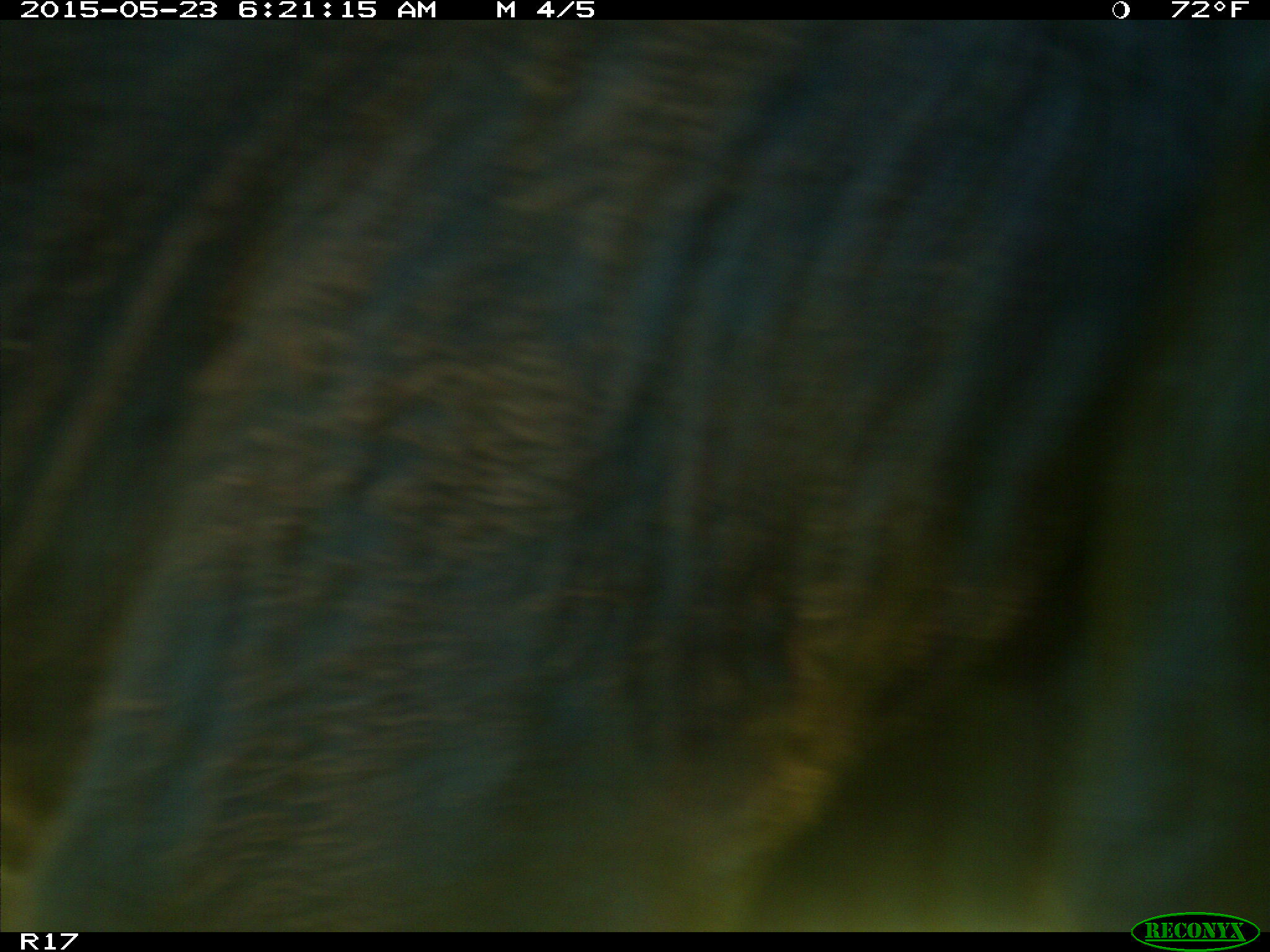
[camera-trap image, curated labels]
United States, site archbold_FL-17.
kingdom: Animalia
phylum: Chordata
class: Mammalia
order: Artiodactyla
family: Bovidae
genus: Bos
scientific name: Bos taurus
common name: domestic cow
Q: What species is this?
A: Bos taurus (domestic cow).